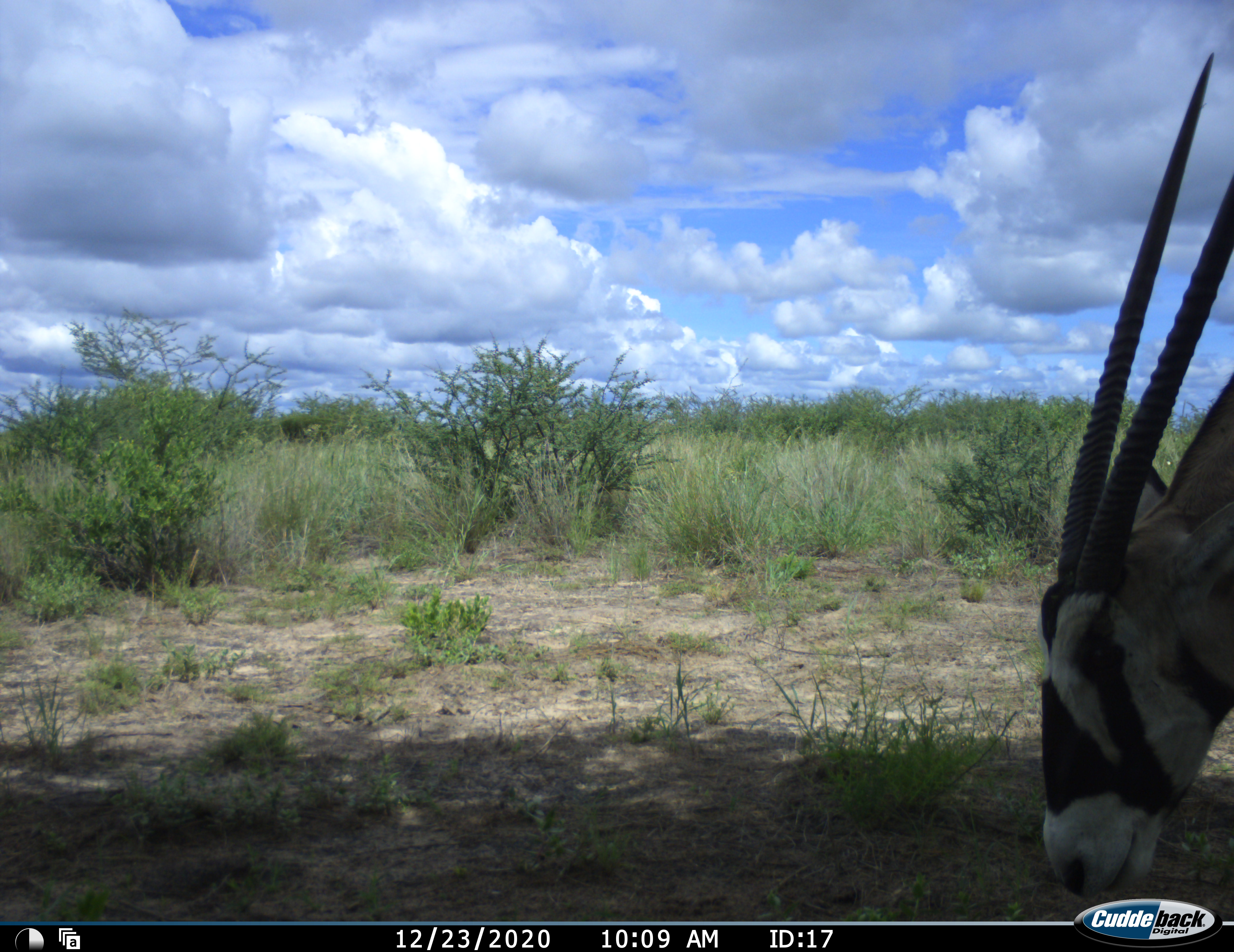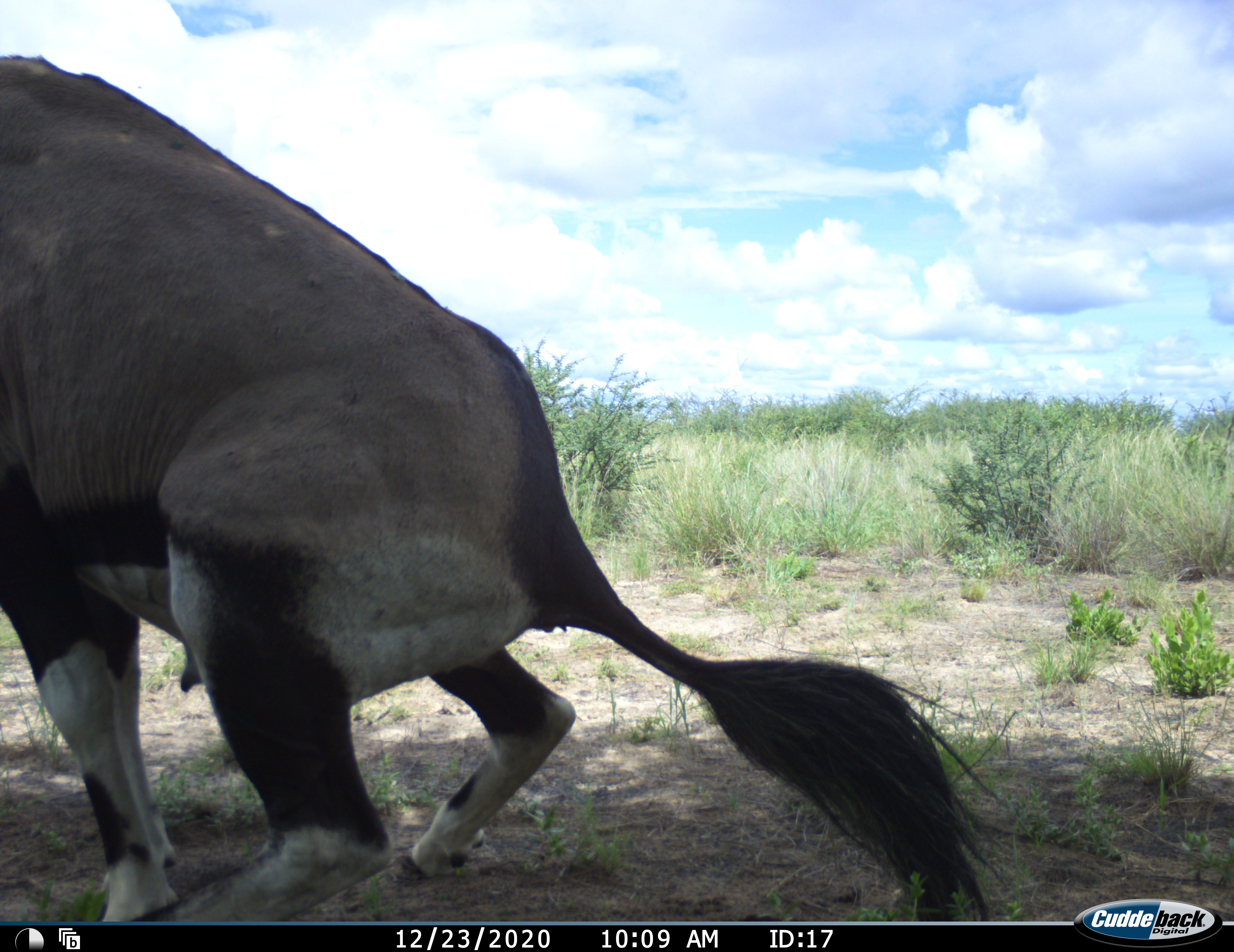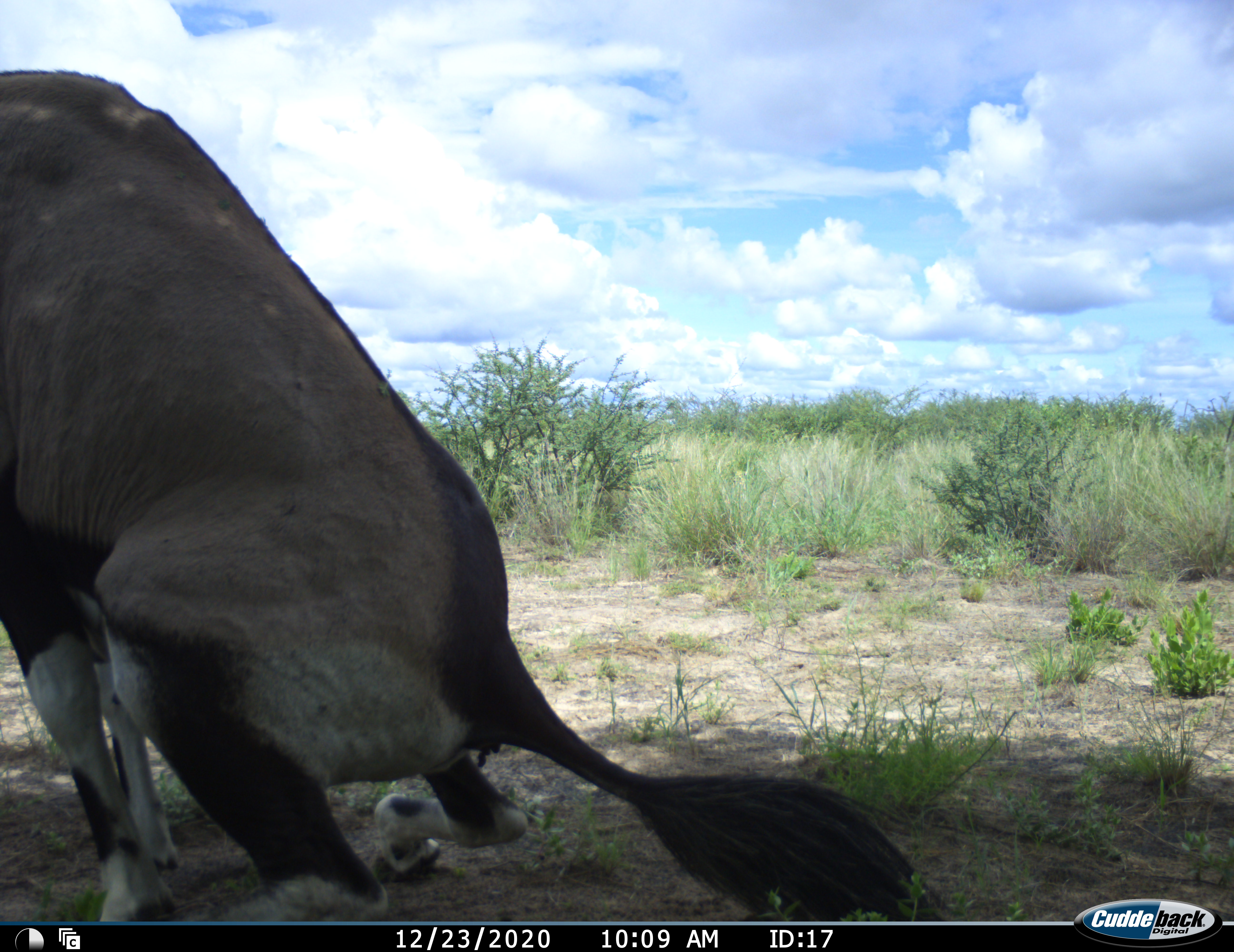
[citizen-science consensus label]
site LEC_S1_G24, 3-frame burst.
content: unidentified animal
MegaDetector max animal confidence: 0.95